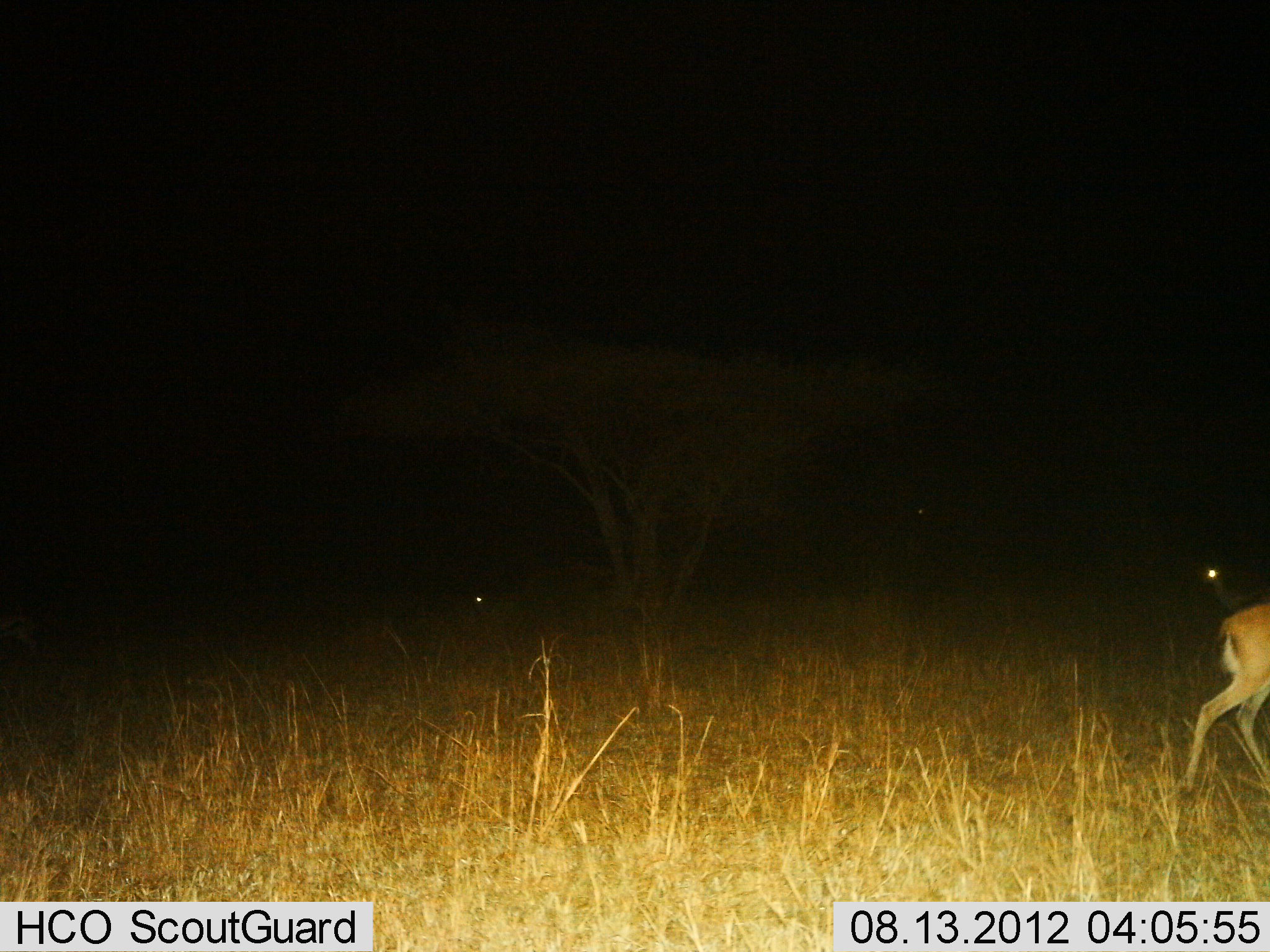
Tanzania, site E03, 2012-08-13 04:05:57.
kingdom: Animalia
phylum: Chordata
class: Mammalia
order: Artiodactyla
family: Bovidae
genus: Eudorcas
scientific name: Eudorcas thomsonii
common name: thomson's gazelle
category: gazellethomsons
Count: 2.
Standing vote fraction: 40%.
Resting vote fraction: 0%.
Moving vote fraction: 80%.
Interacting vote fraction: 0%.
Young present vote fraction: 0%.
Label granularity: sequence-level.